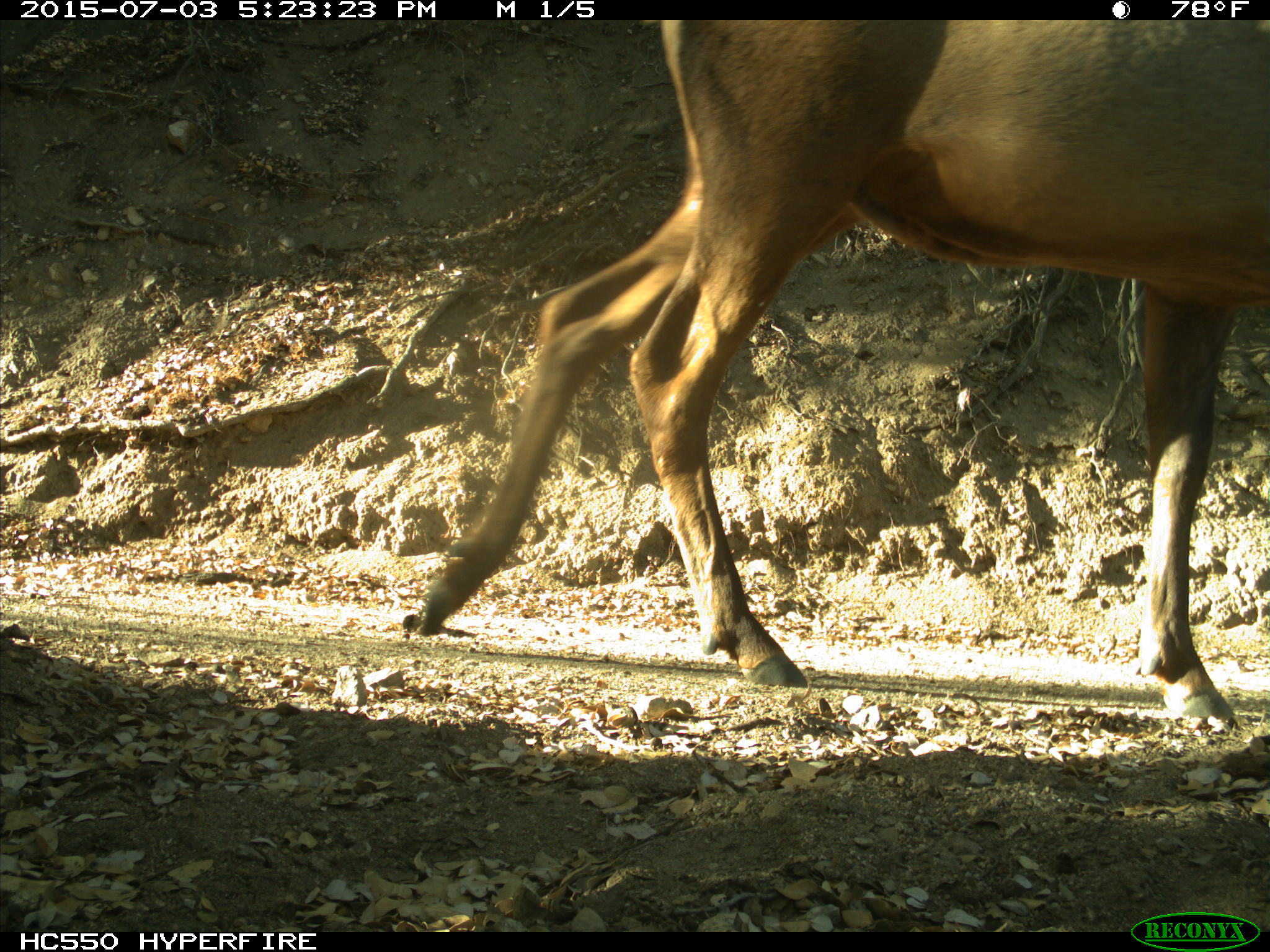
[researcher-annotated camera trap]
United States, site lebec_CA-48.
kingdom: Animalia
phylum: Chordata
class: Mammalia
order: Artiodactyla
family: Cervidae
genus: Cervus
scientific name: Cervus canadensis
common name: elk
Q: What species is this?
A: Cervus canadensis (elk).